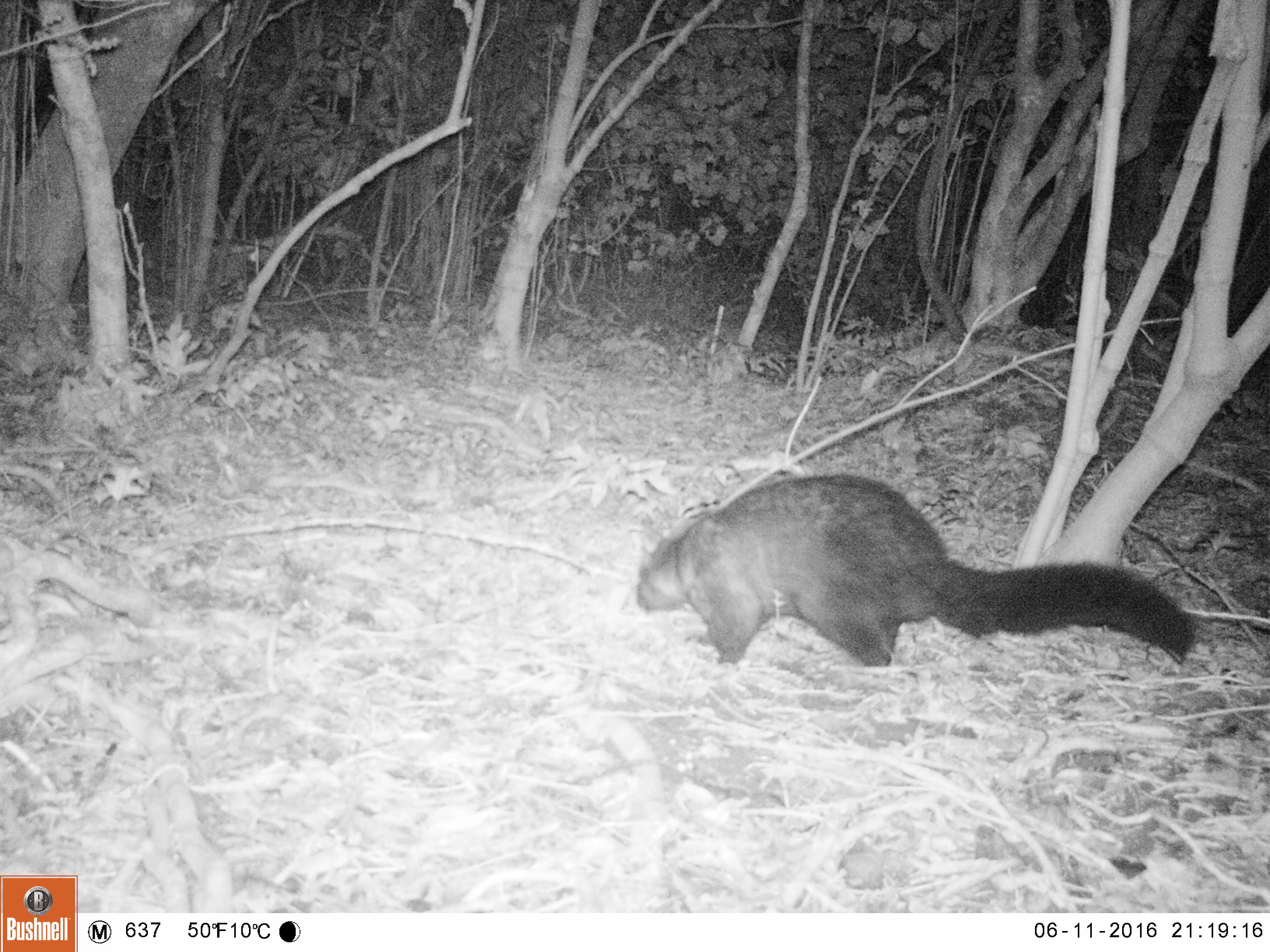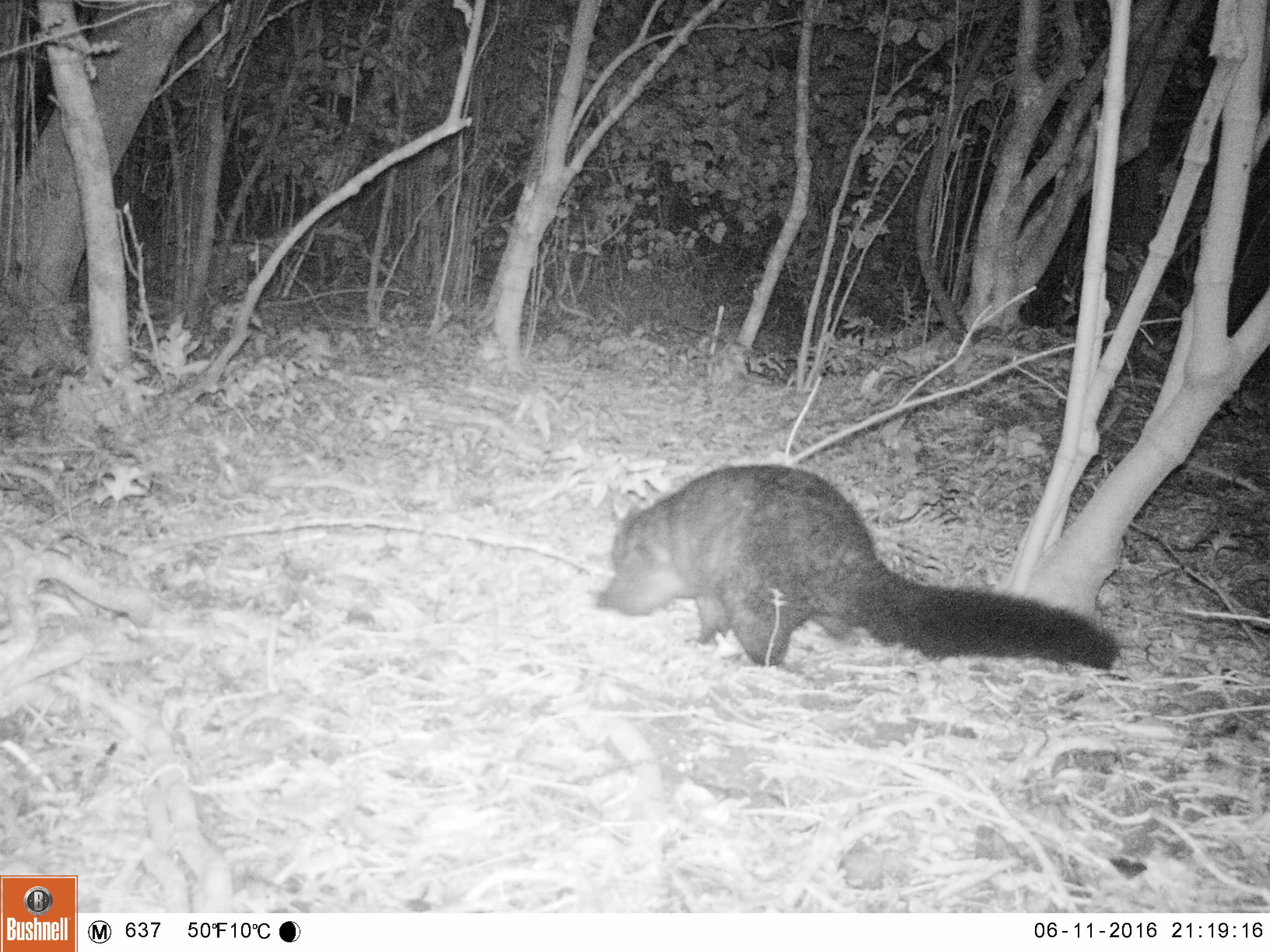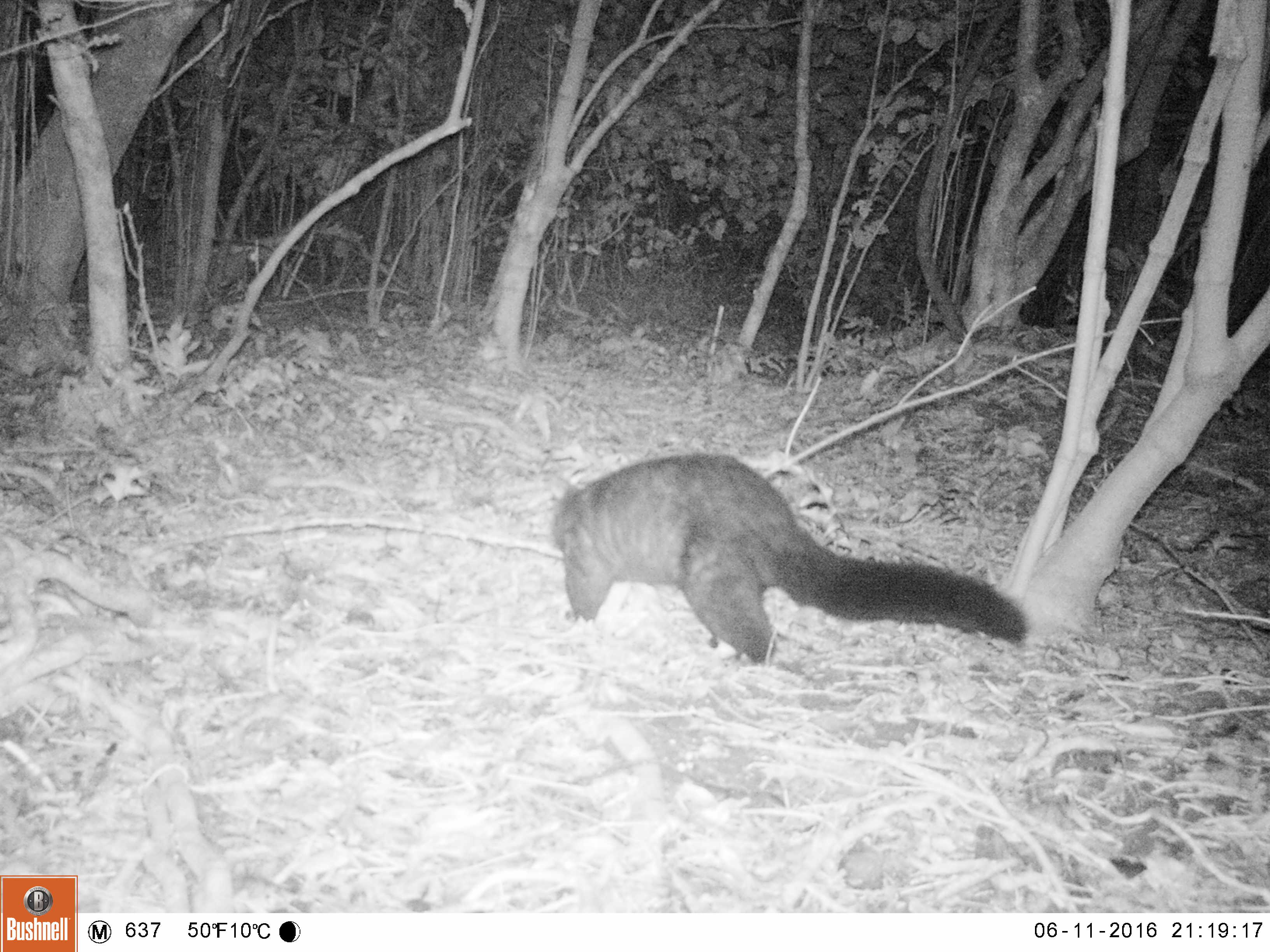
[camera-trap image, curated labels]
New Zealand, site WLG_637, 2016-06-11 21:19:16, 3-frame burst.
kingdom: Animalia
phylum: Chordata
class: Mammalia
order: Diprotodontia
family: Phalangeridae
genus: Trichosurus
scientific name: Trichosurus vulpecula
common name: common brushtail possum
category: possum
Possum (common brushtail possum) (Trichosurus vulpecula).